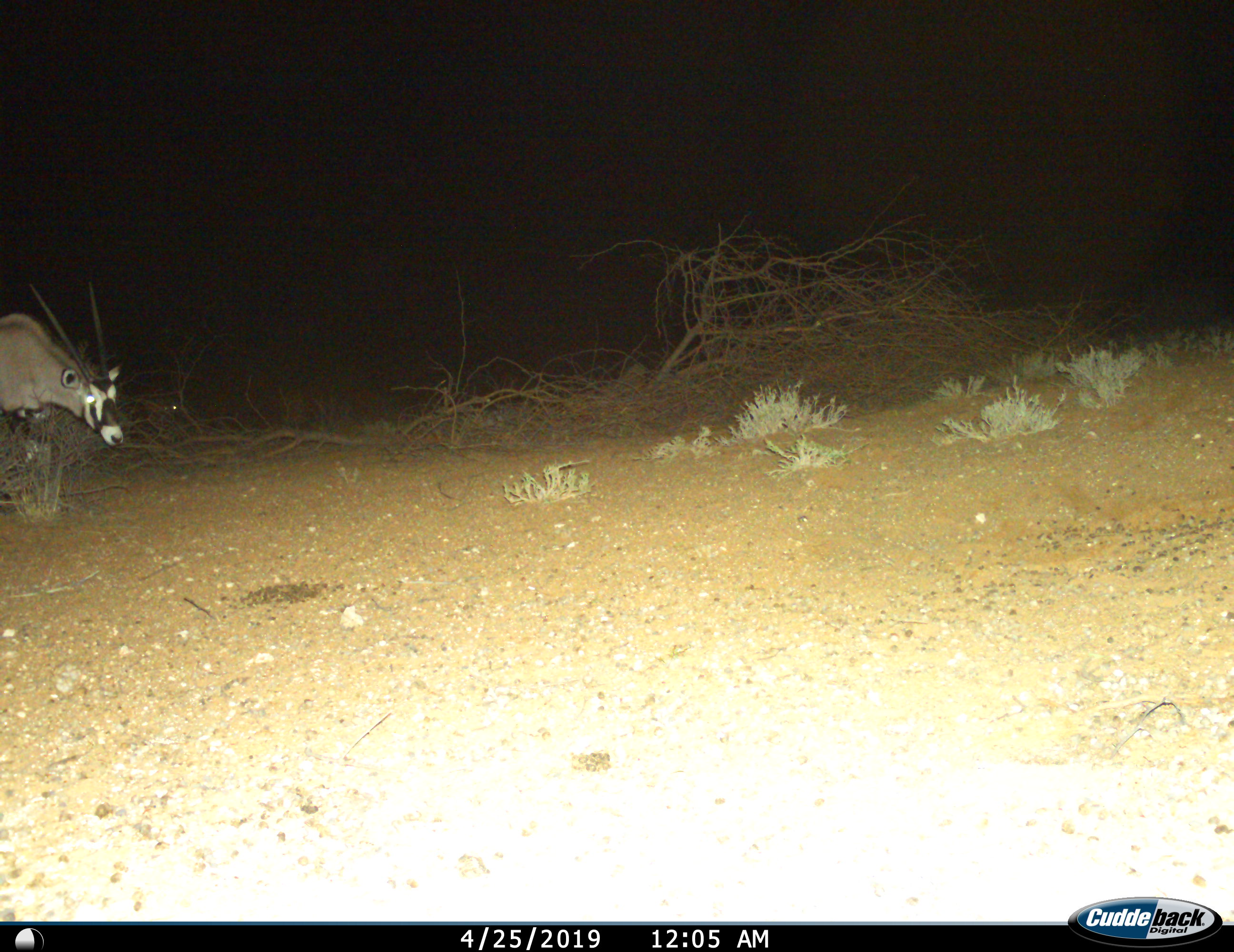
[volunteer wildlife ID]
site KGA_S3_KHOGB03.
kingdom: Animalia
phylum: Chordata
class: Mammalia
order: Artiodactyla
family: Bovidae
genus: Oryx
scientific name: Oryx gazella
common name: gemsbok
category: oryx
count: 1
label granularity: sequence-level